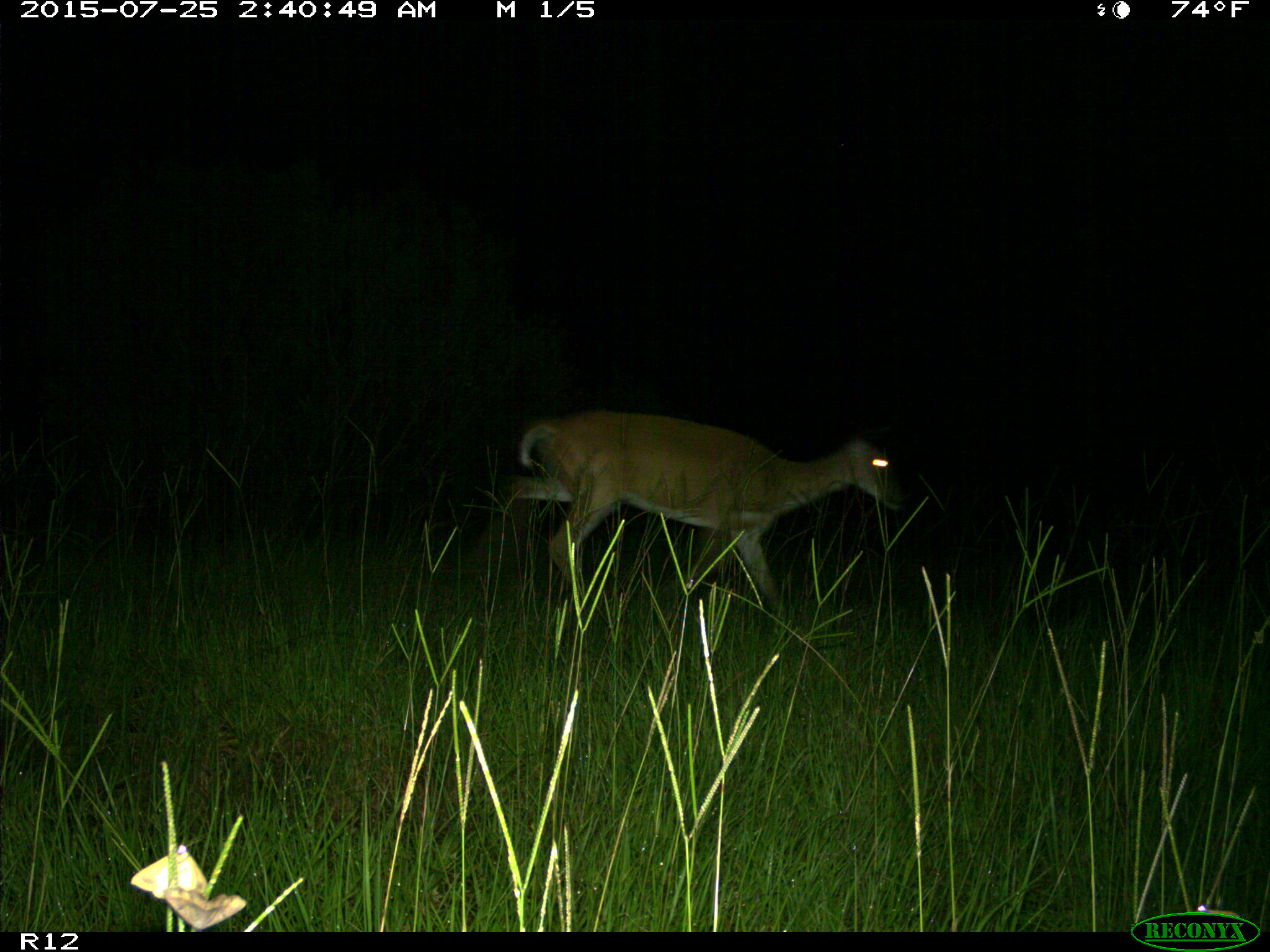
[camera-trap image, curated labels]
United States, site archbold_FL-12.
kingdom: Animalia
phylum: Chordata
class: Mammalia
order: Artiodactyla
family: Cervidae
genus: Odocoileus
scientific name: Odocoileus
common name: deer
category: unidentified deer